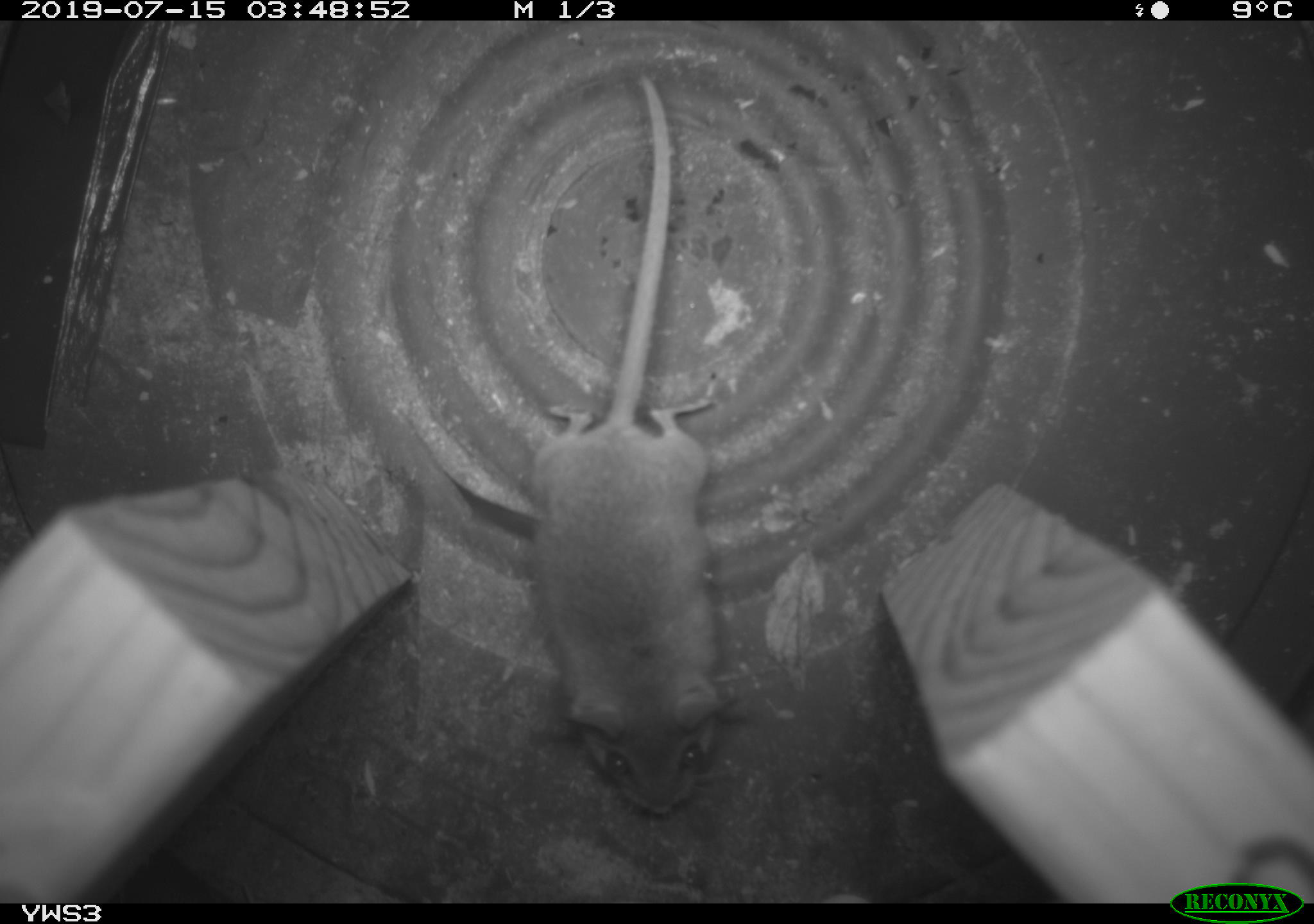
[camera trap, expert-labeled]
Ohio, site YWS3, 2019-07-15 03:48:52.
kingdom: Animalia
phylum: Chordata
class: Mammalia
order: Rodentia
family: Cricetidae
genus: Peromyscus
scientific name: Peromyscus leucopus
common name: white-footed mouse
White-footed mouse (Peromyscus leucopus).